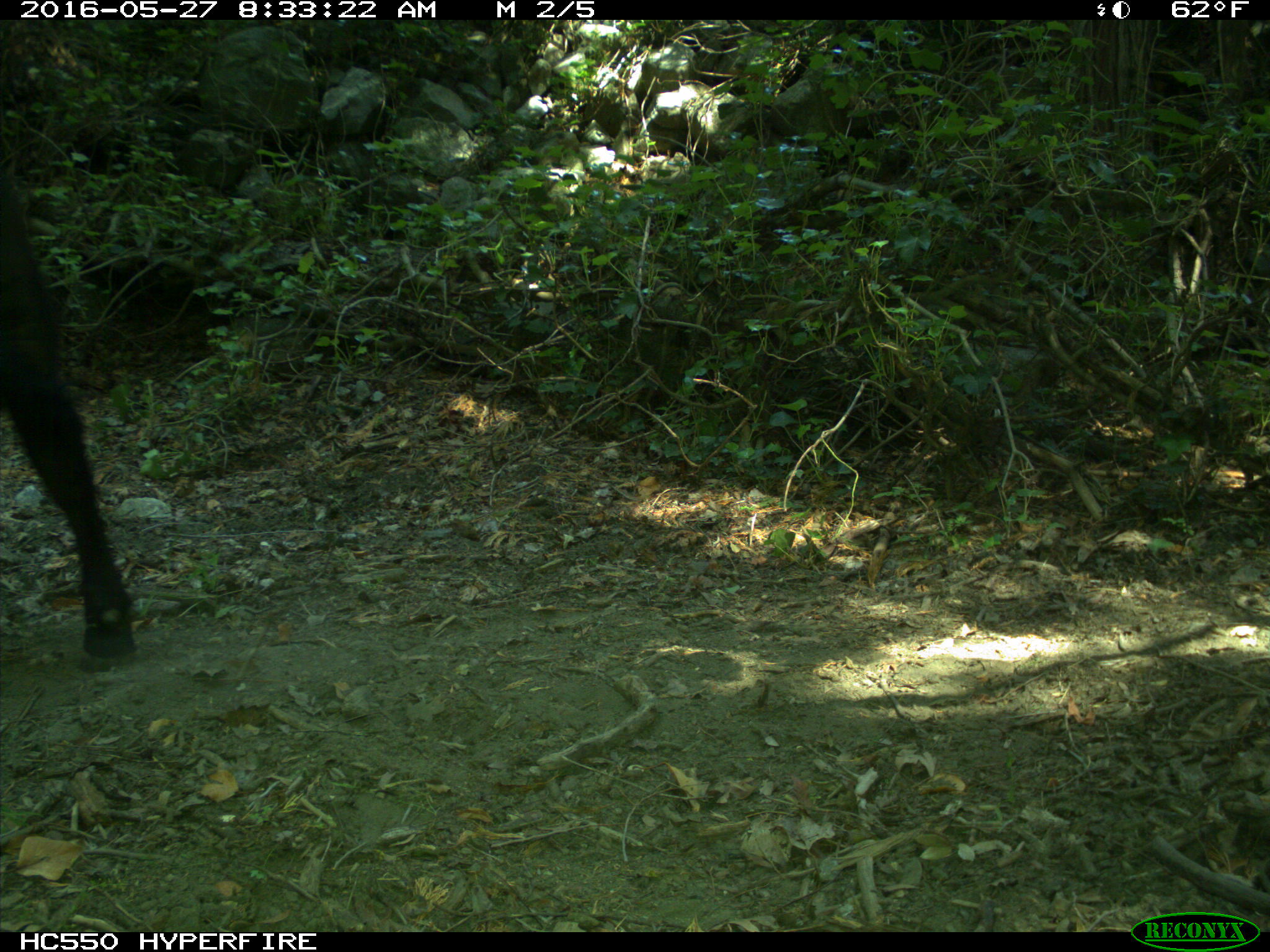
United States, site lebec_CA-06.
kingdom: Animalia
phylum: Chordata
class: Mammalia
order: Artiodactyla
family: Bovidae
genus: Bos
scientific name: Bos taurus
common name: domestic cow